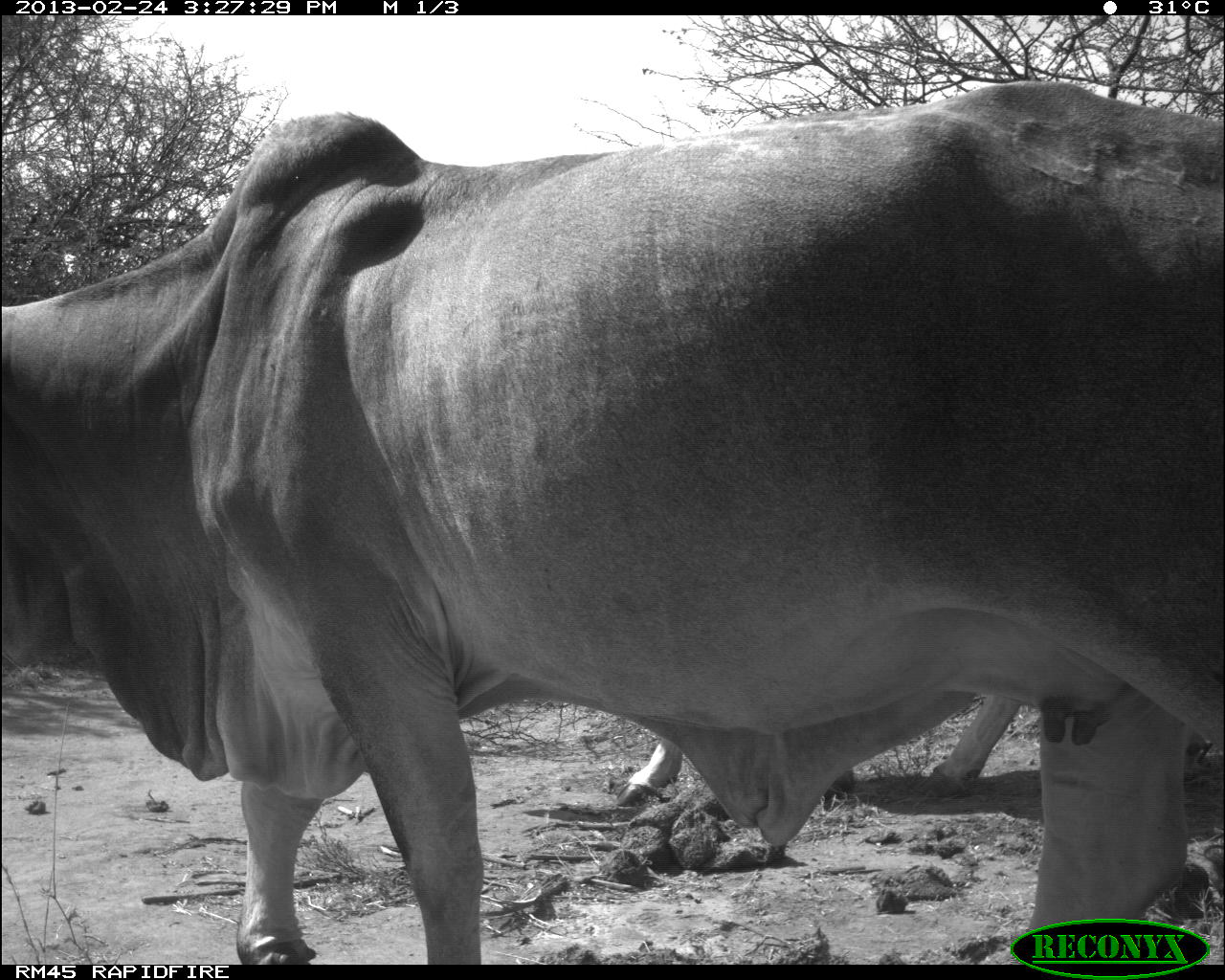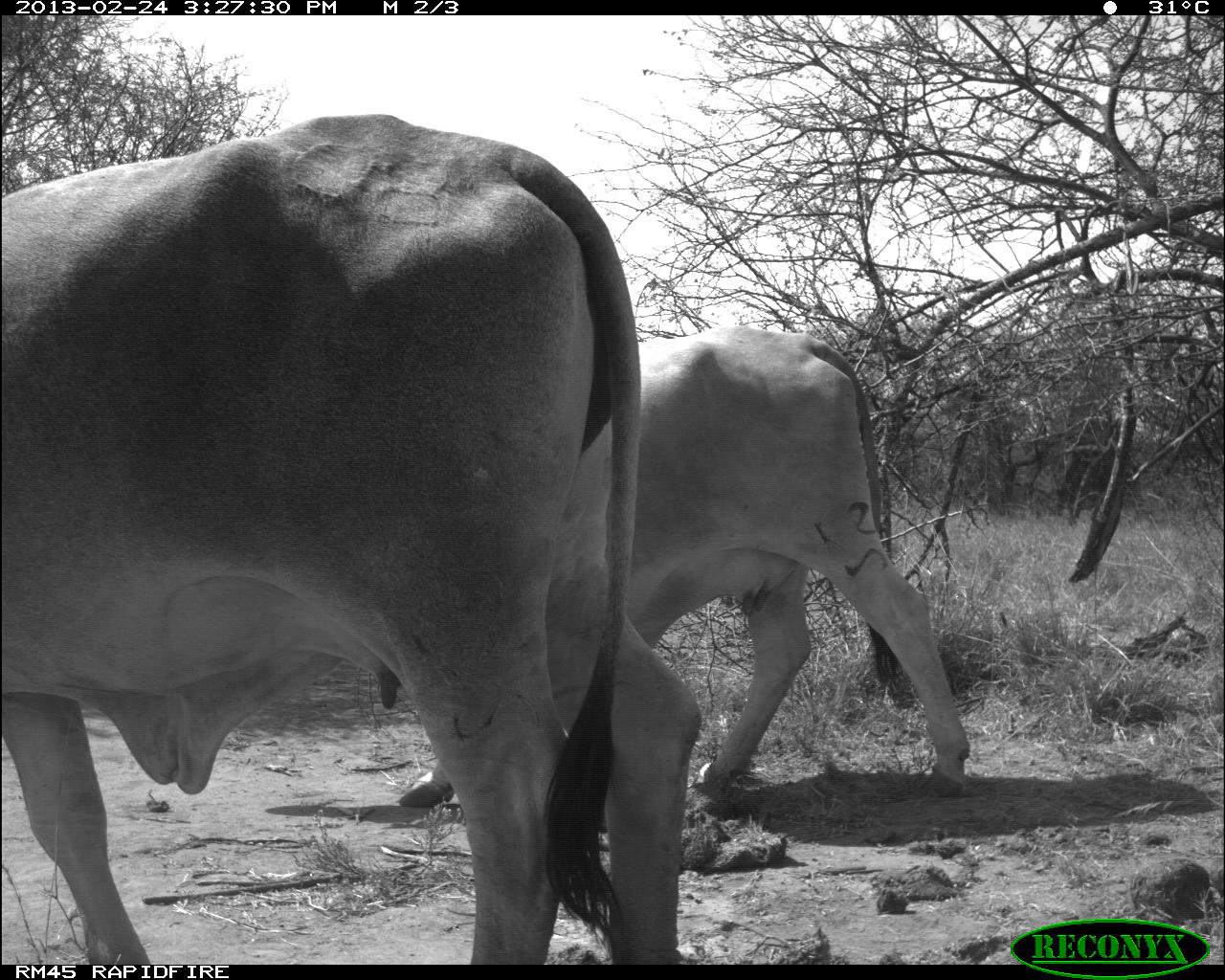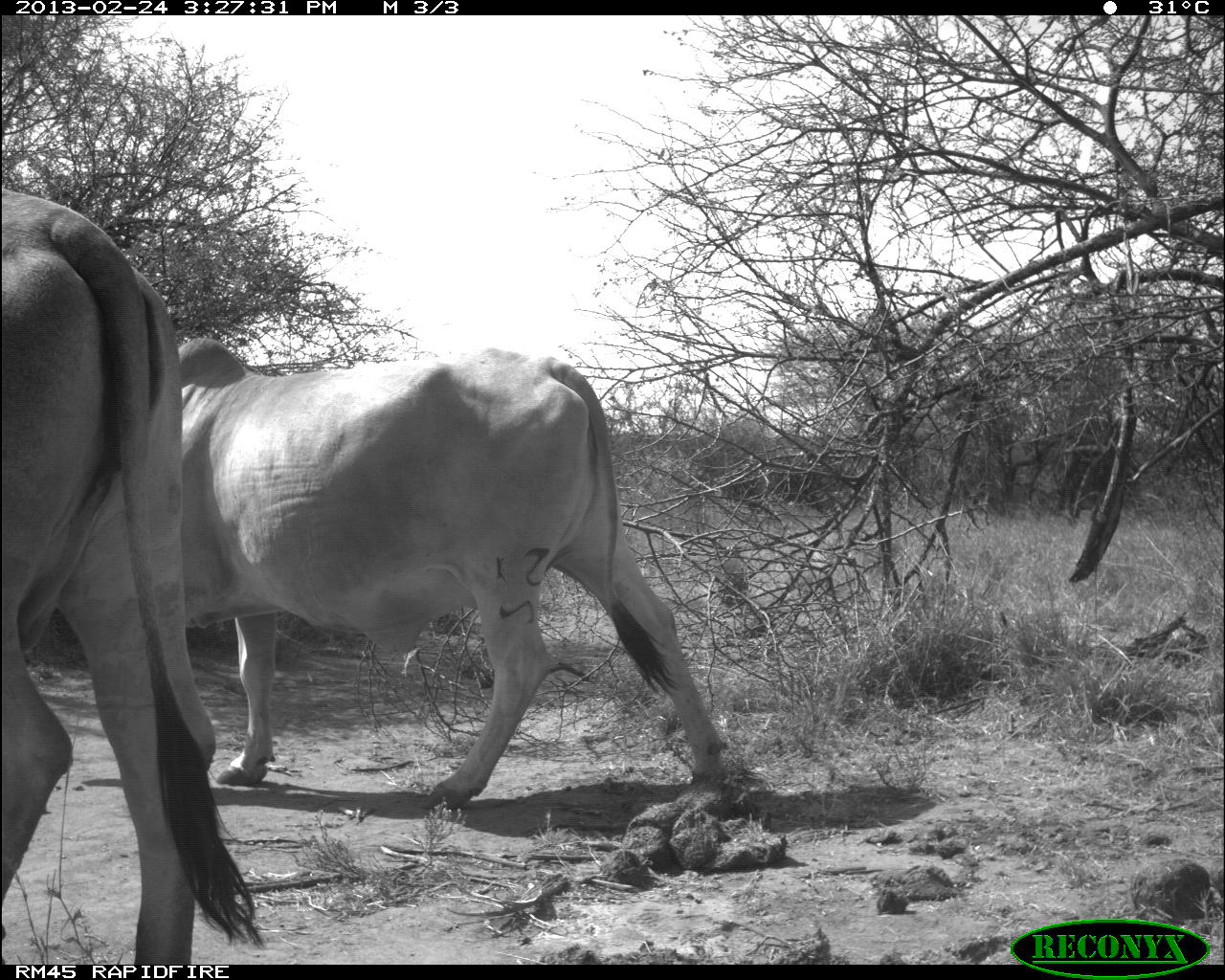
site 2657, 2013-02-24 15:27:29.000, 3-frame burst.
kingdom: Animalia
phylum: Chordata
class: Mammalia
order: Artiodactyla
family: Bovidae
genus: Bos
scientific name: Bos taurus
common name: domestic cattle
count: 2